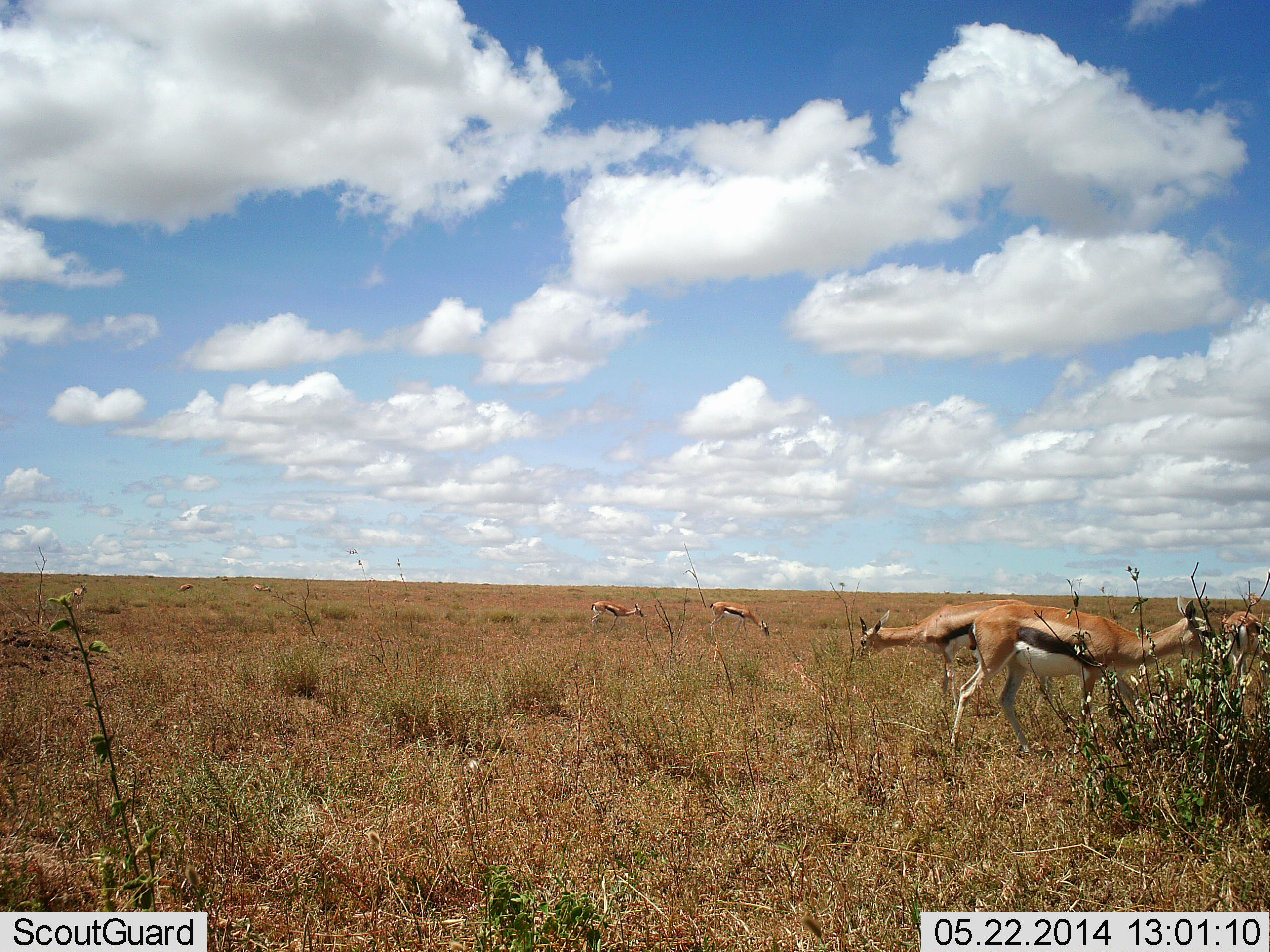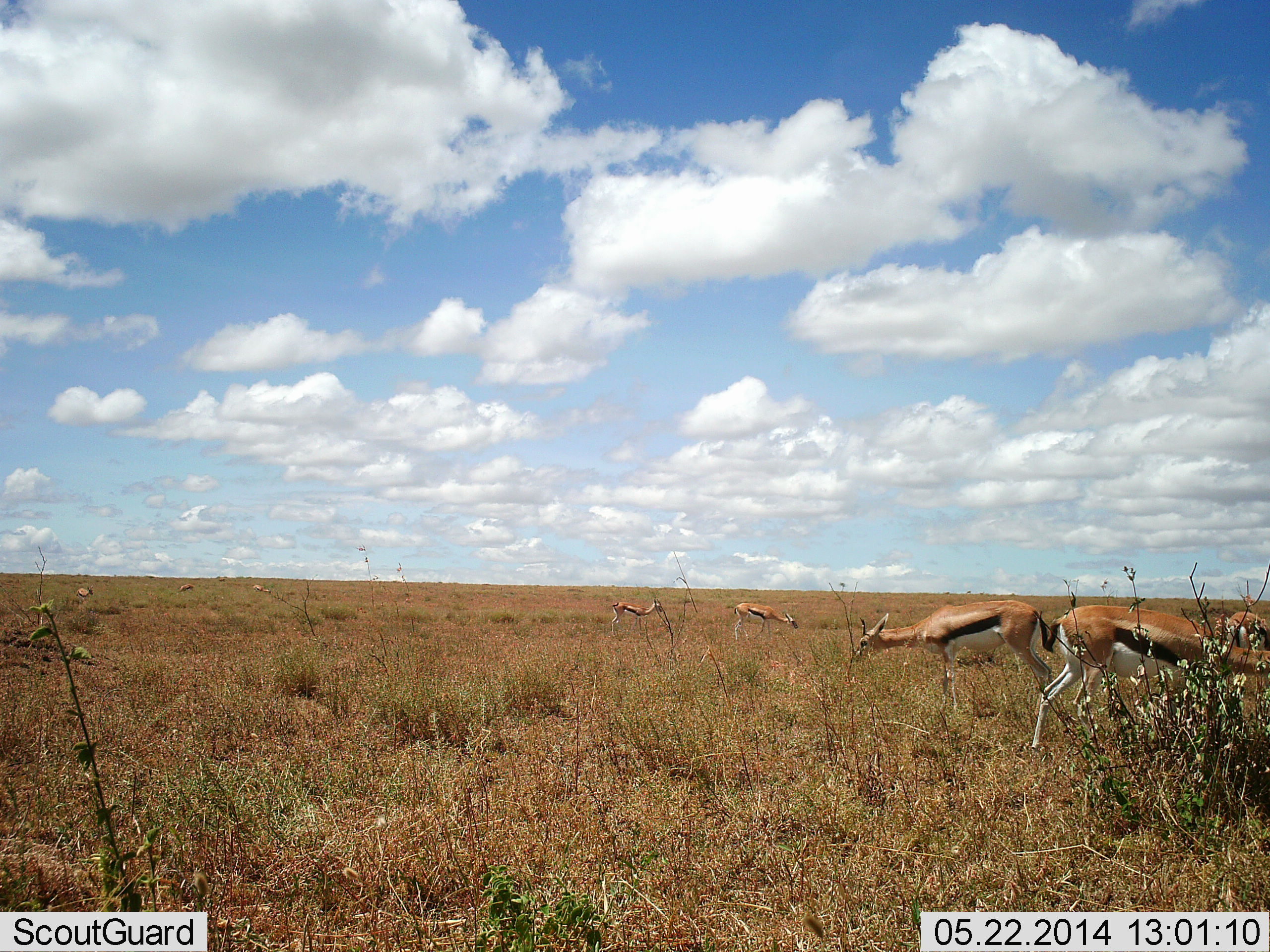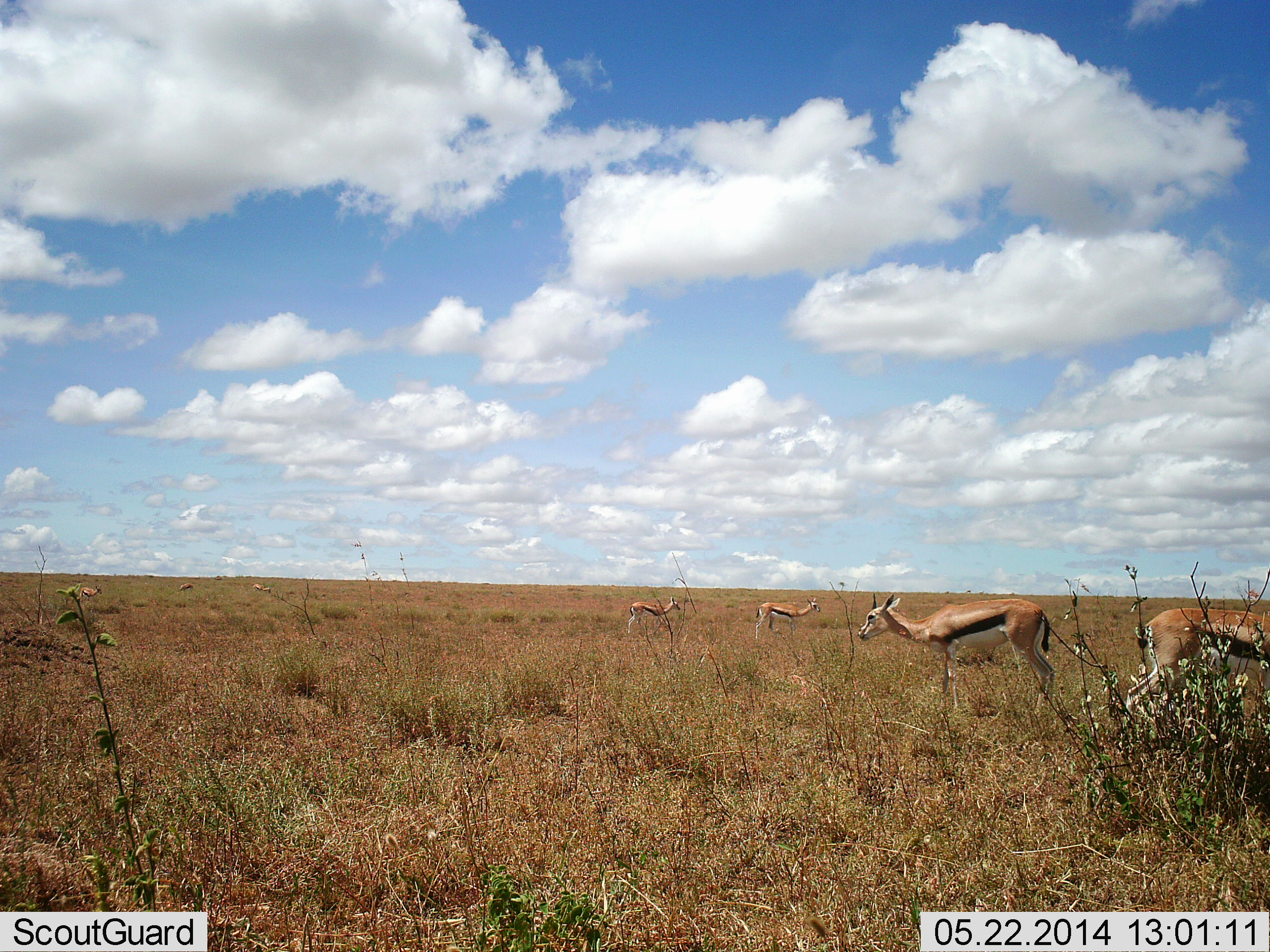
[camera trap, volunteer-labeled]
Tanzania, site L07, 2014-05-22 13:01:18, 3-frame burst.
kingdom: Animalia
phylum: Chordata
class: Mammalia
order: Artiodactyla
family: Bovidae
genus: Eudorcas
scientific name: Eudorcas thomsonii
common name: thomson's gazelle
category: gazellethomsons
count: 7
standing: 40%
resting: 0%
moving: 60%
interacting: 0%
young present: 0%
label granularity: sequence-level